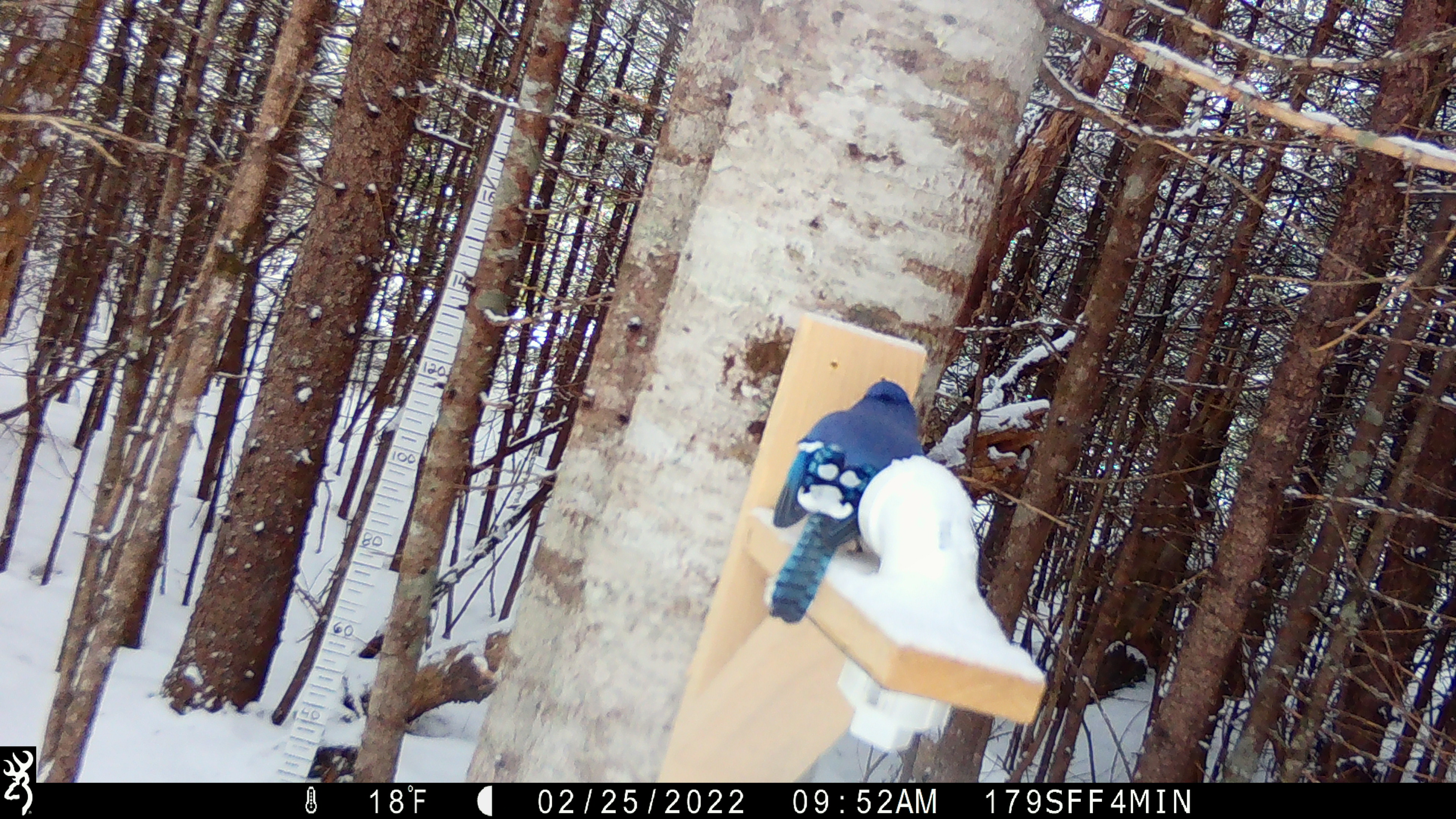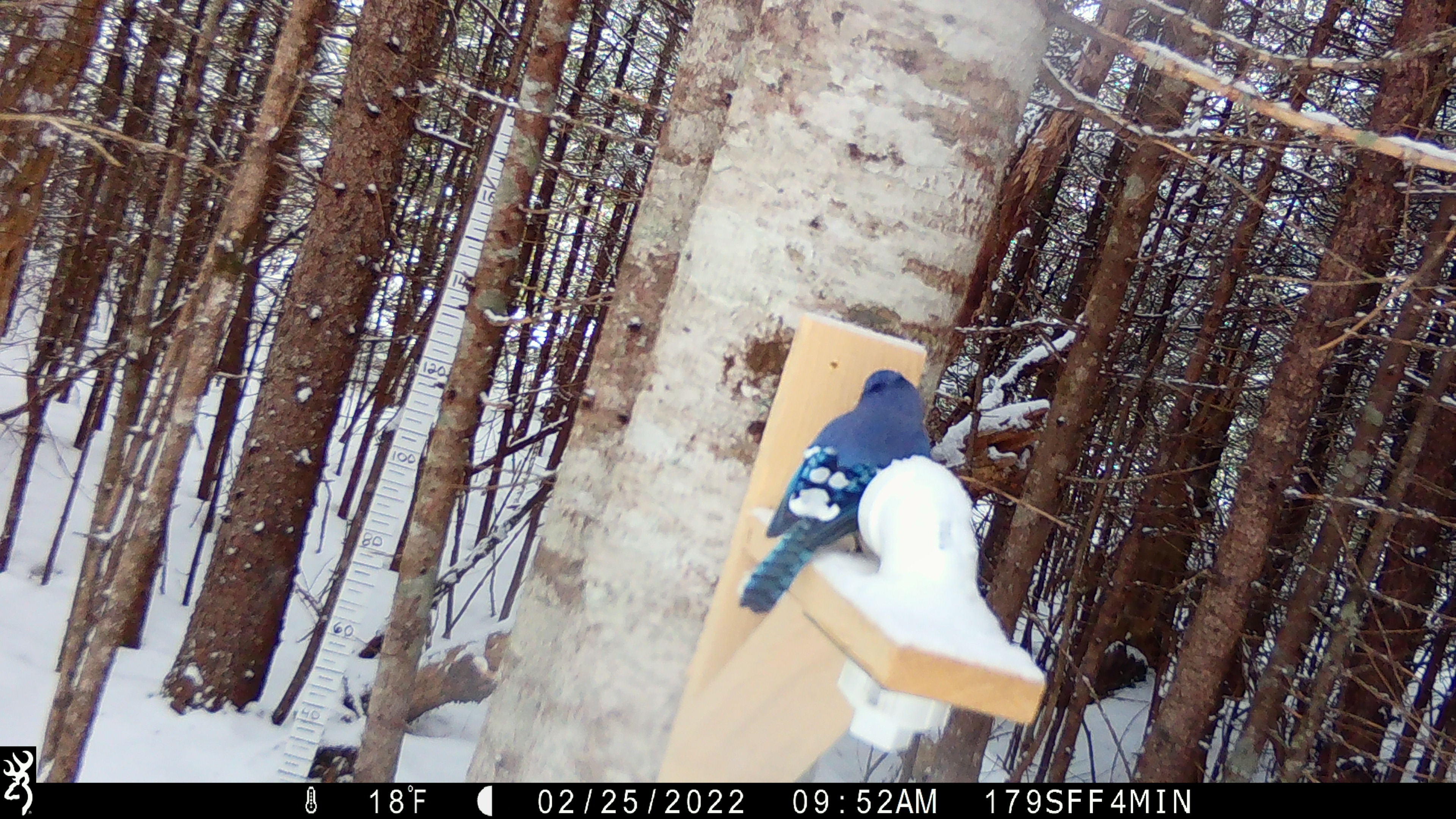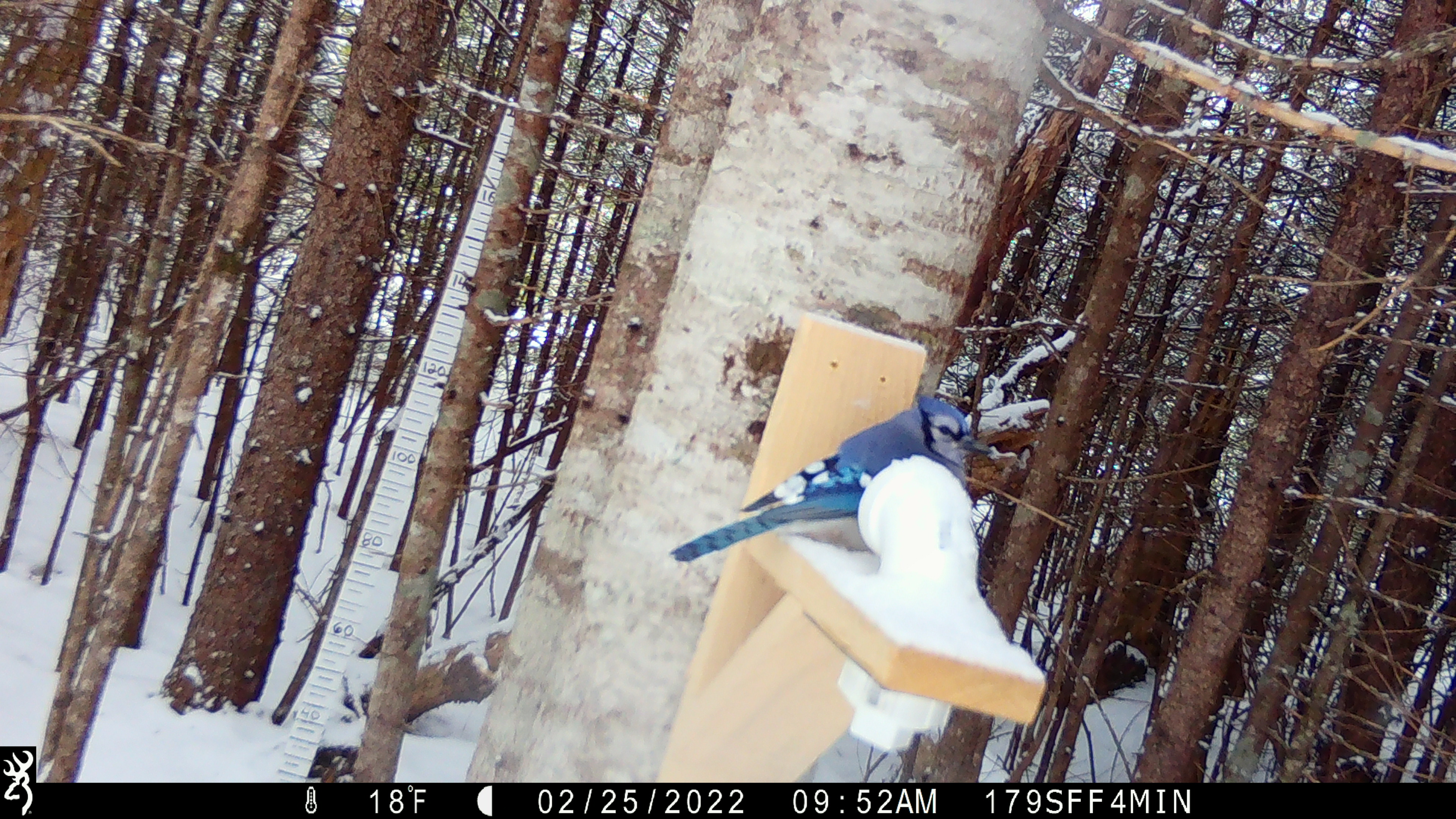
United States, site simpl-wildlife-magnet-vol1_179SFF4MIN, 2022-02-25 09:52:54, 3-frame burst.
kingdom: Animalia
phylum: Chordata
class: Aves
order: Passeriformes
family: Corvidae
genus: Cyanocitta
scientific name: Cyanocitta cristata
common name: blue jay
Blue jay (Cyanocitta cristata).